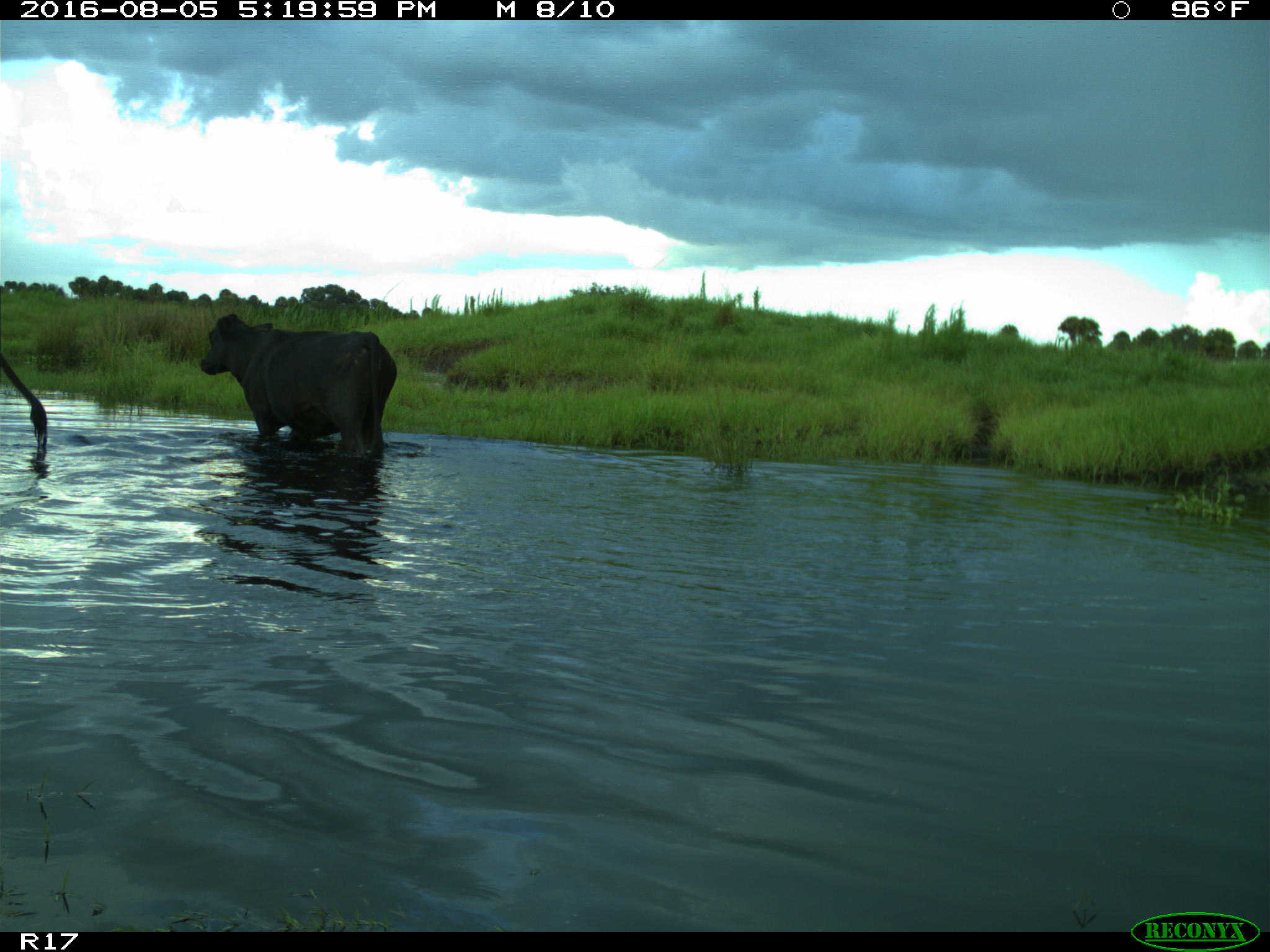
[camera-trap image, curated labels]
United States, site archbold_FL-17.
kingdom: Animalia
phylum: Chordata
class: Mammalia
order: Artiodactyla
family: Bovidae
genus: Bos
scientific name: Bos taurus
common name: domestic cow